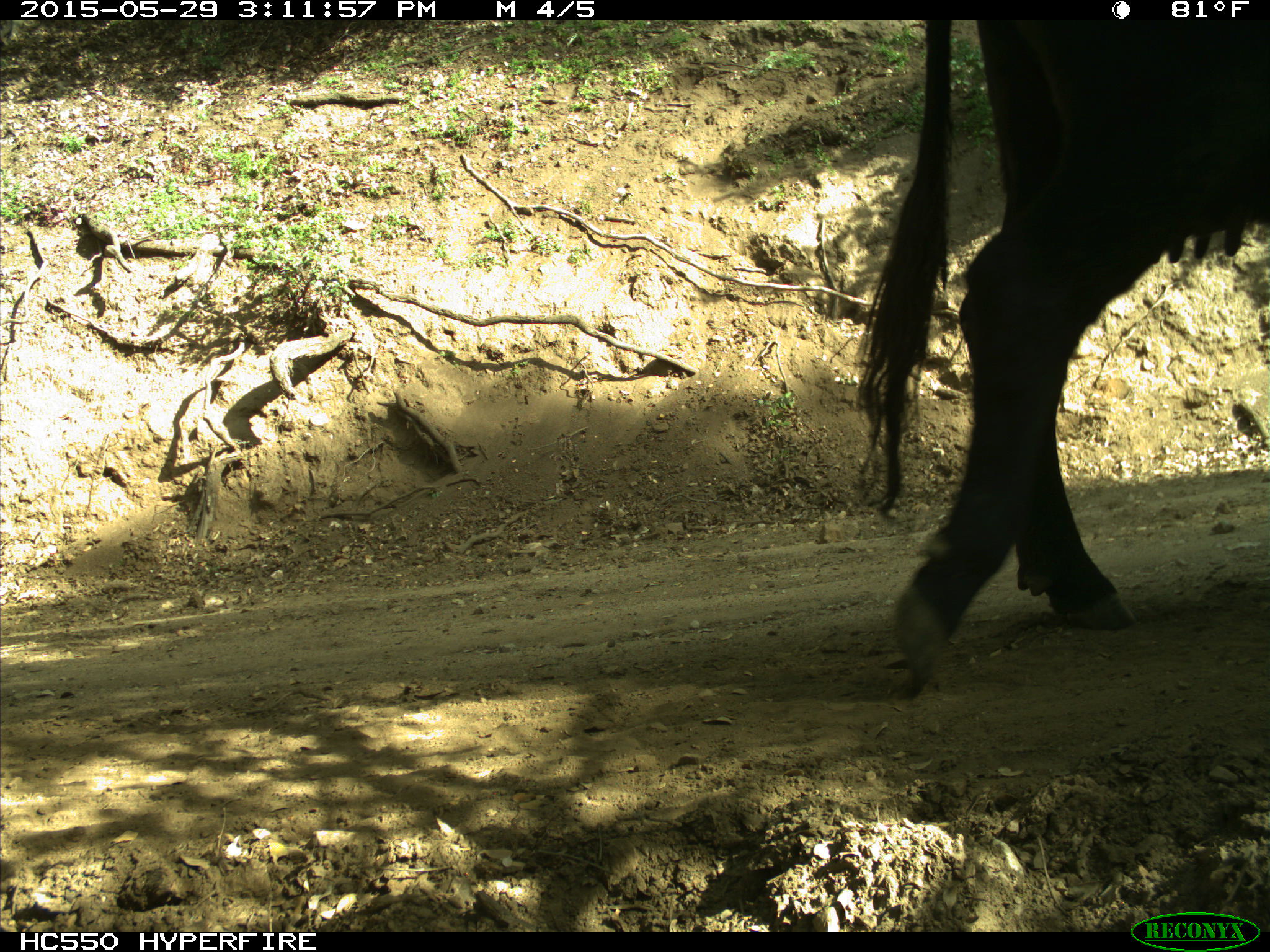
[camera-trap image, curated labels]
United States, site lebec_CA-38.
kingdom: Animalia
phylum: Chordata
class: Mammalia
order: Artiodactyla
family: Bovidae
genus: Bos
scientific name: Bos taurus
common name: domestic cow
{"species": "Bos taurus (domestic cow)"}